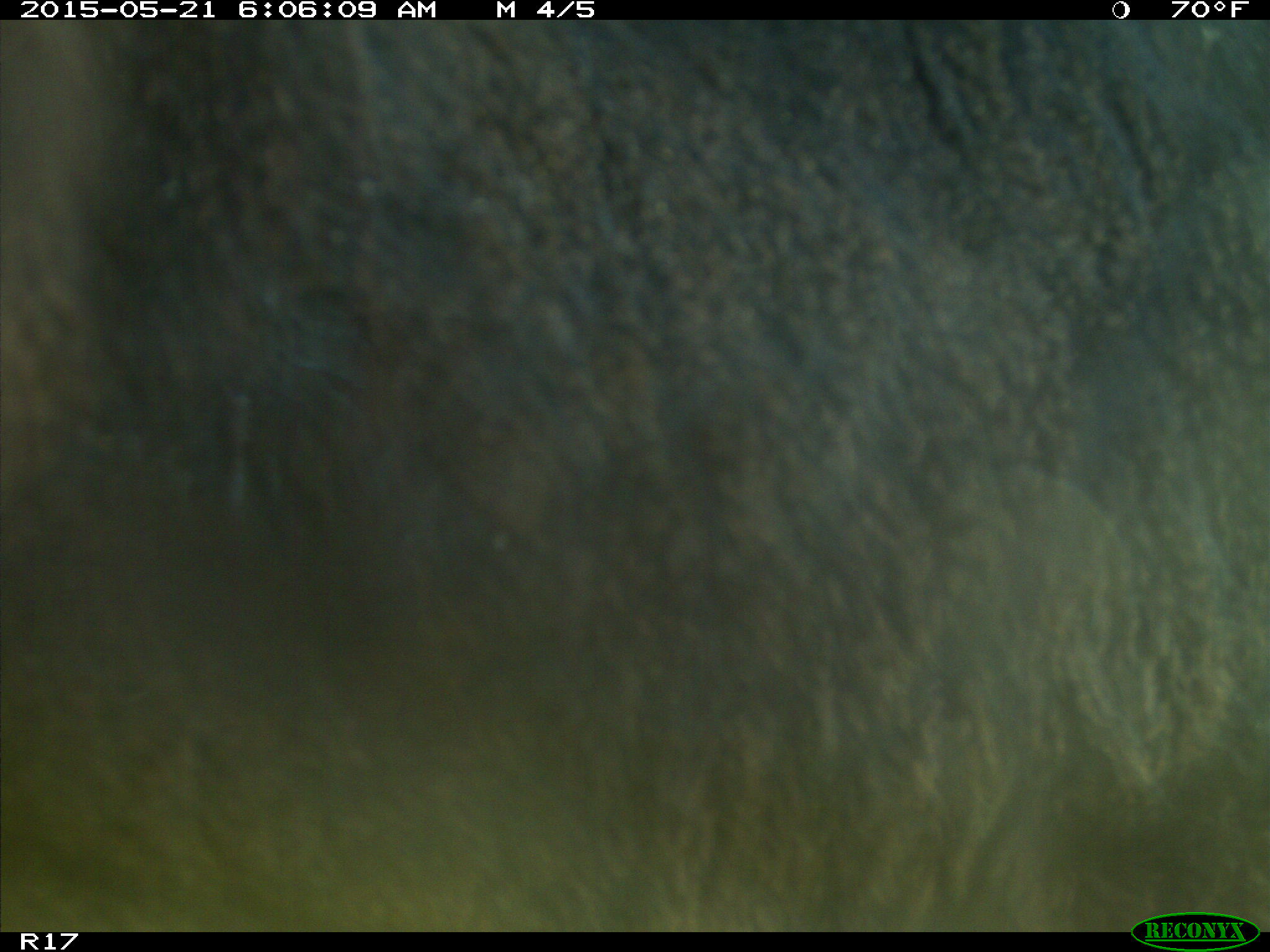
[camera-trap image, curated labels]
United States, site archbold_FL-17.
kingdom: Animalia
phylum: Chordata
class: Mammalia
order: Artiodactyla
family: Bovidae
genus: Bos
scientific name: Bos taurus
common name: domestic cow